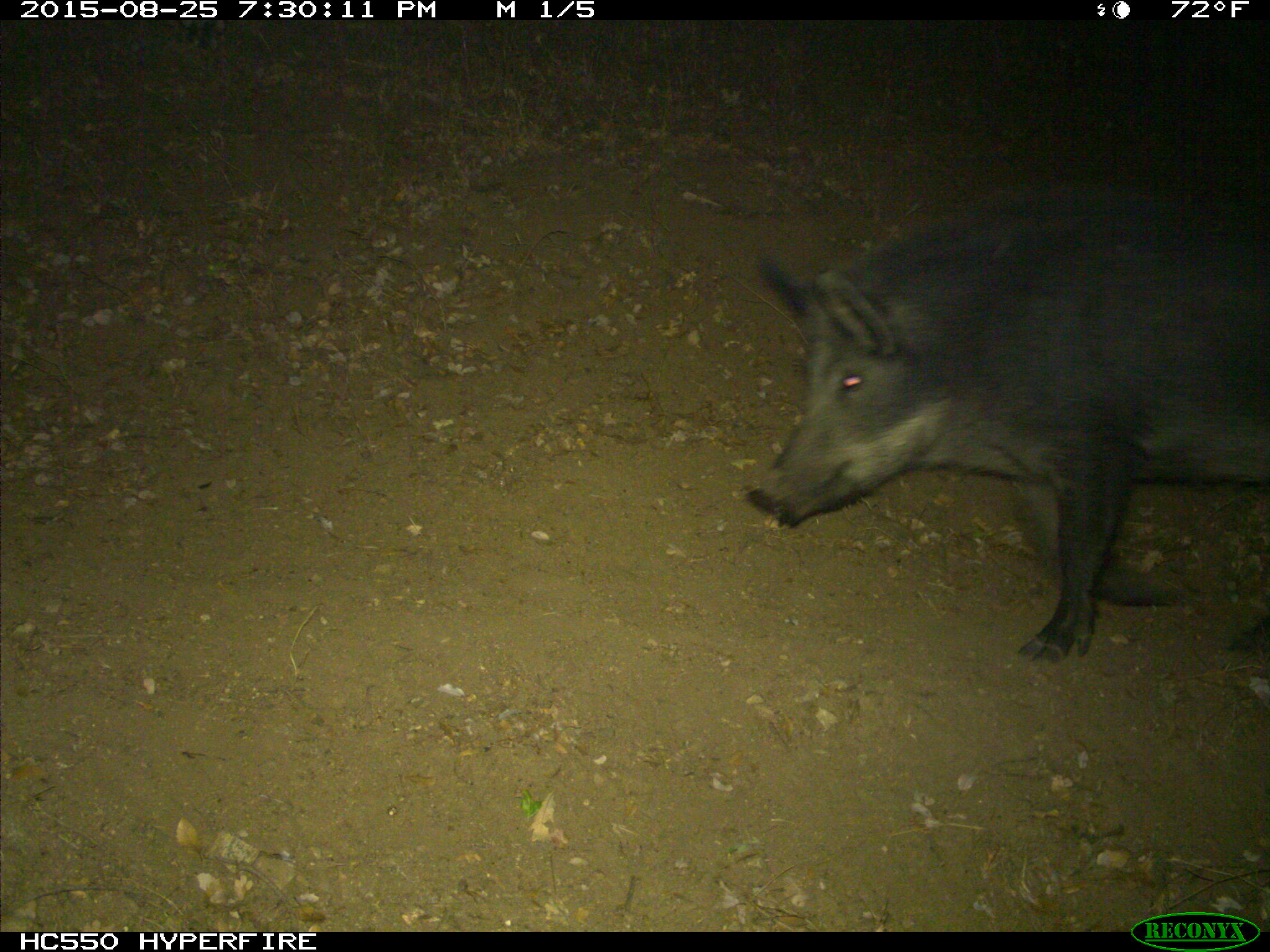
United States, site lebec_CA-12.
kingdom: Animalia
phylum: Chordata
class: Mammalia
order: Artiodactyla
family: Suidae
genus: Sus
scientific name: Sus scrofa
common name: wild boar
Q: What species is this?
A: Sus scrofa (wild boar).